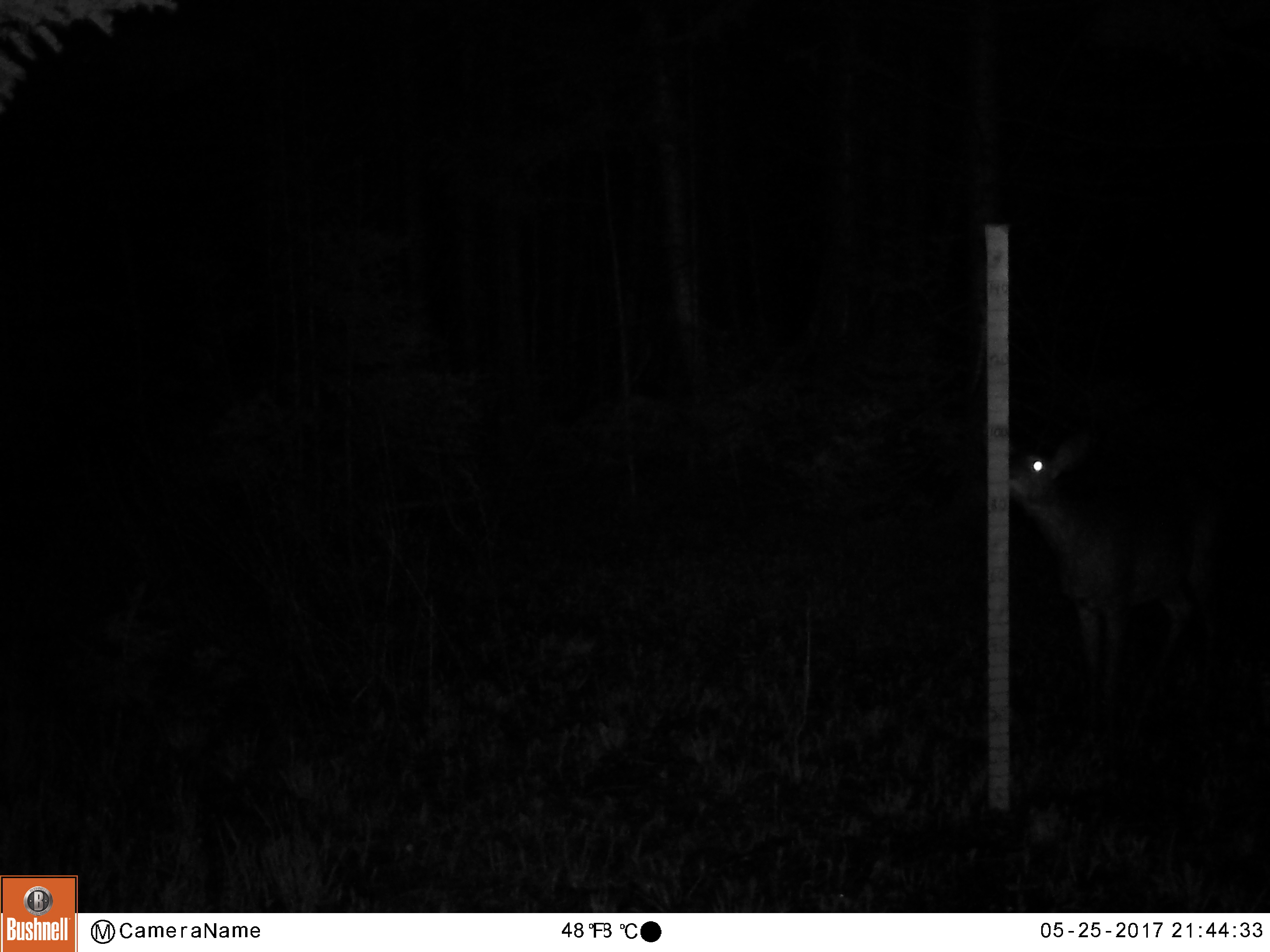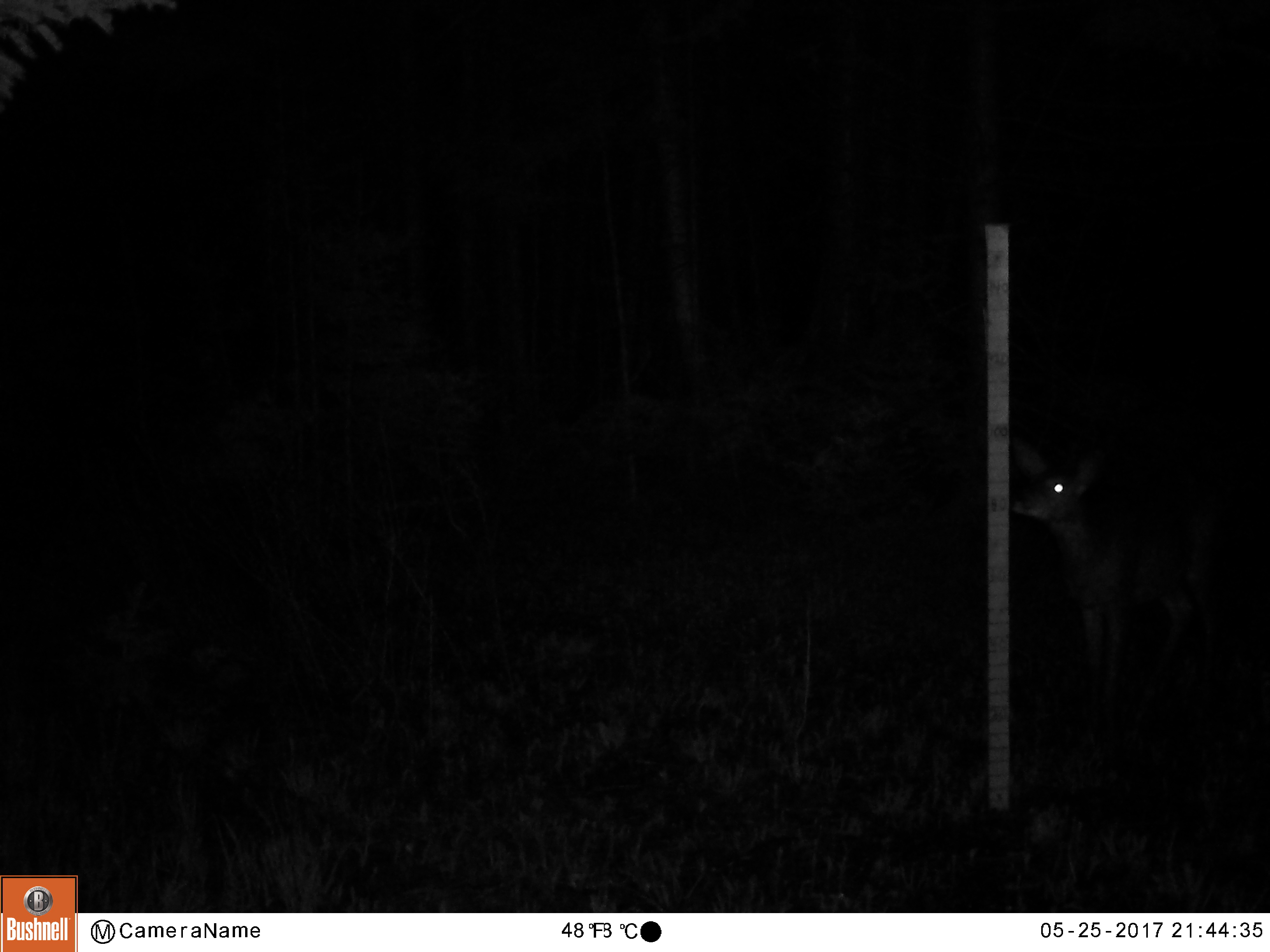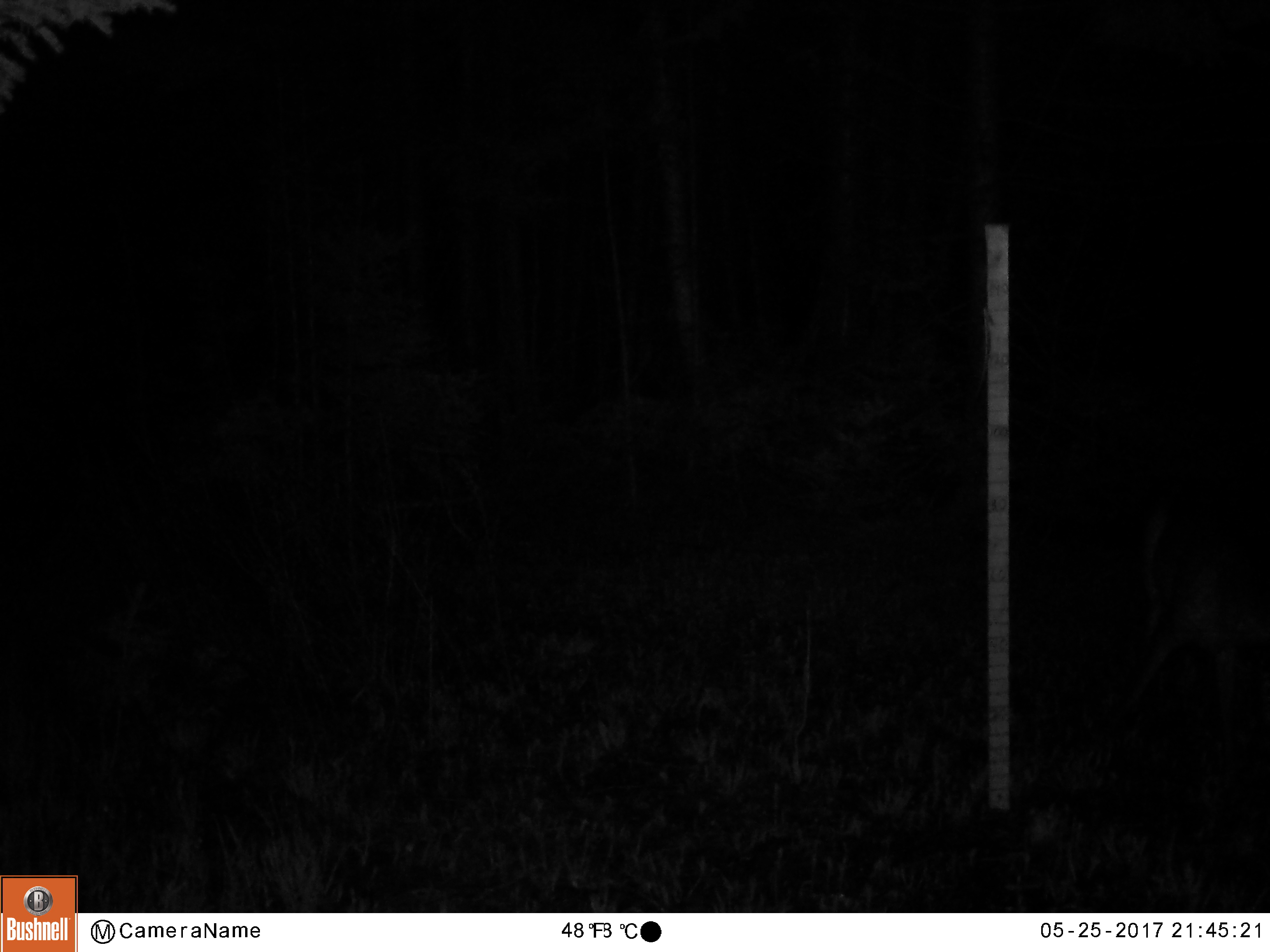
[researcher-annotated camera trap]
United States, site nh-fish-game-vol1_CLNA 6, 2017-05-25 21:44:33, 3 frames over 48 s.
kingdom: Animalia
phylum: Chordata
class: Mammalia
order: Artiodactyla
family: Cervidae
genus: Odocoileus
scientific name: Odocoileus virginianus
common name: white-tailed deer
White-tailed deer (Odocoileus virginianus).